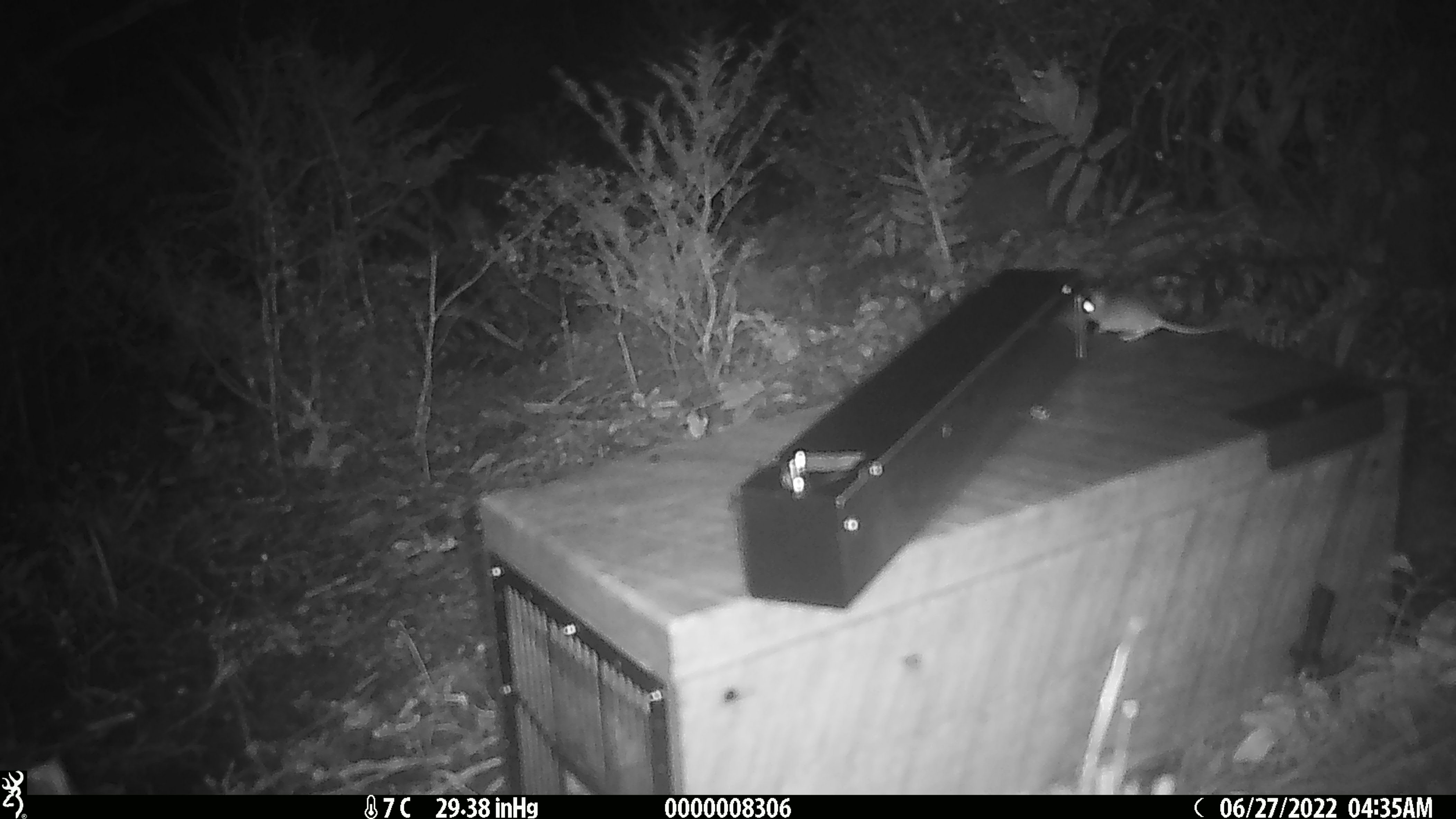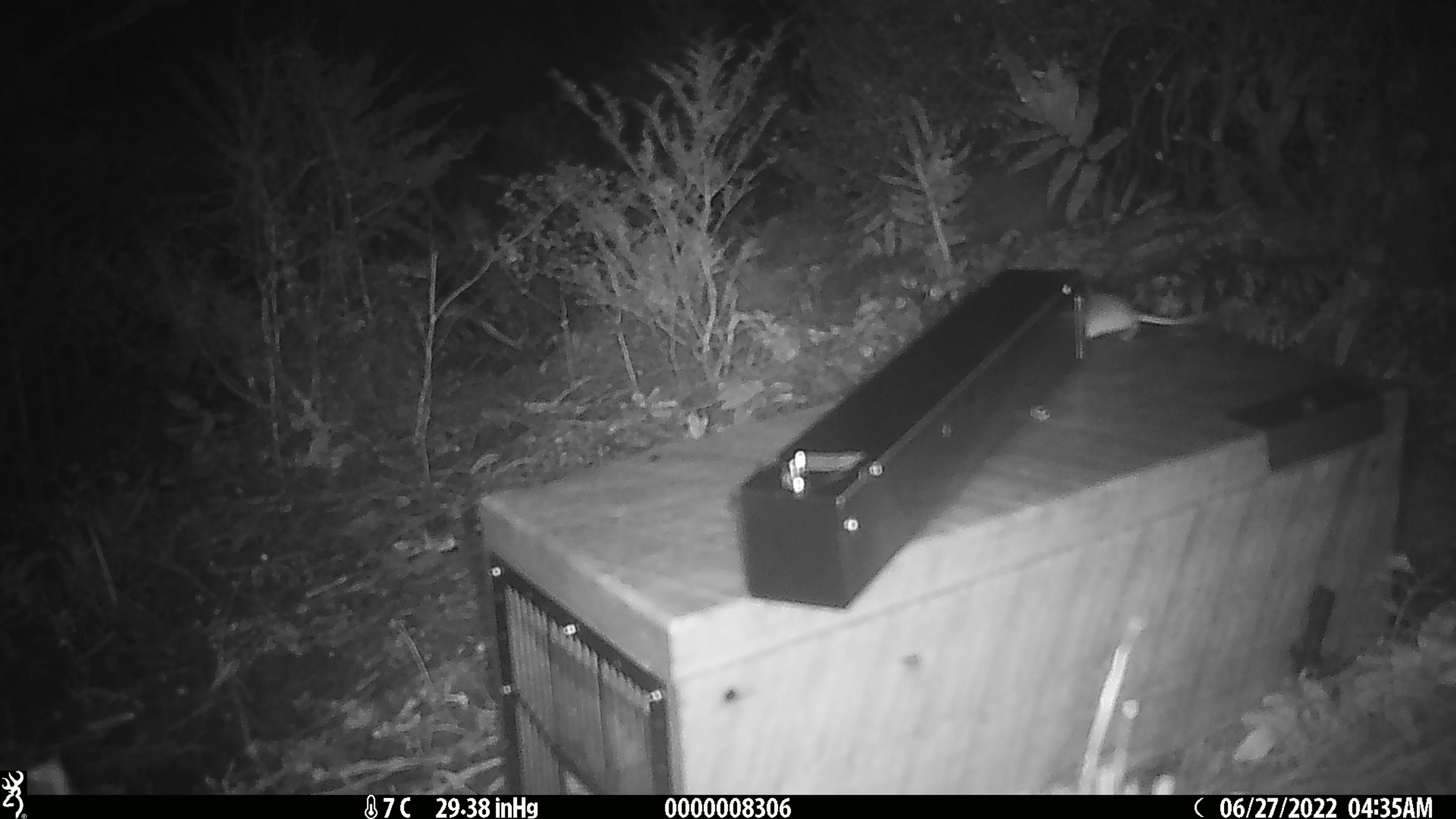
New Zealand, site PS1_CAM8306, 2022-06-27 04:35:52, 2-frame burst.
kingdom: Animalia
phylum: Chordata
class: Mammalia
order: Rodentia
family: Muridae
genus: Mus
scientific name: Mus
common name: mouse